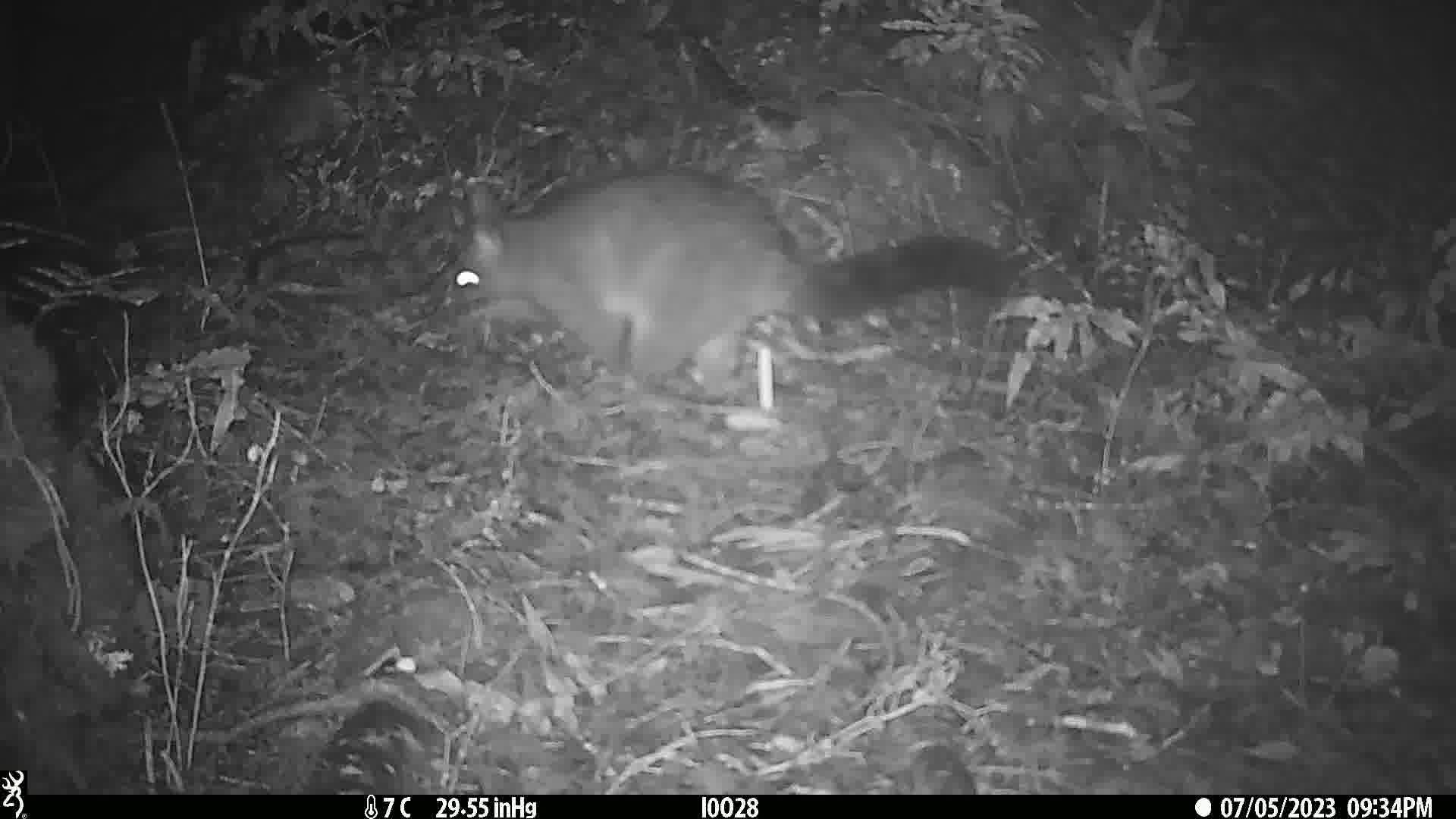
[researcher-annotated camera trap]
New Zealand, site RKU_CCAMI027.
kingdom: Animalia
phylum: Chordata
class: Mammalia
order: Diprotodontia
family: Phalangeridae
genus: Trichosurus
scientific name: Trichosurus vulpecula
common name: common brushtail possum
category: possum